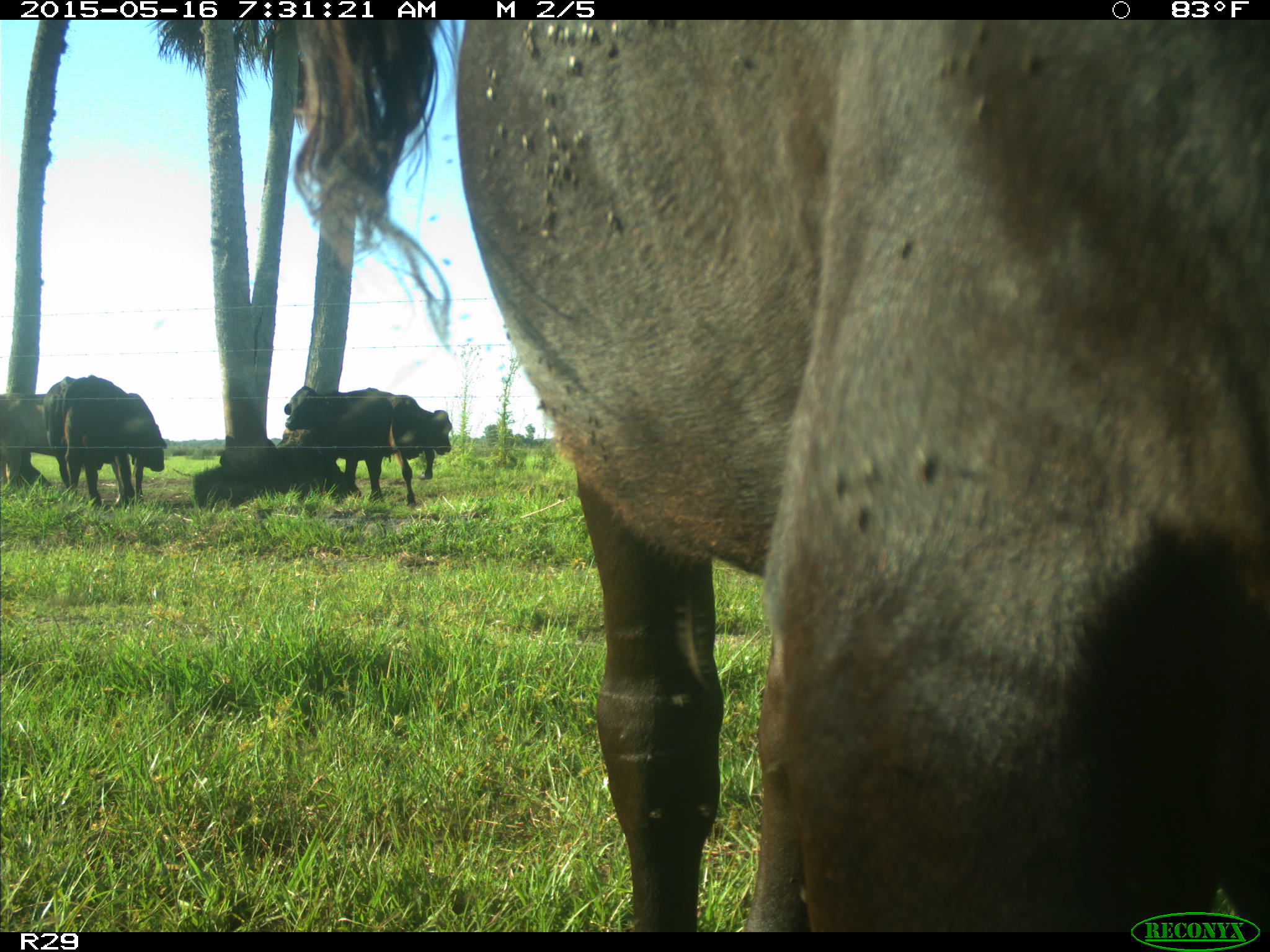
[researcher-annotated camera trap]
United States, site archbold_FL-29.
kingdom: Animalia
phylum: Chordata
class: Mammalia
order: Artiodactyla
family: Bovidae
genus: Bos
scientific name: Bos taurus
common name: domestic cow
Bos taurus (domestic cow).